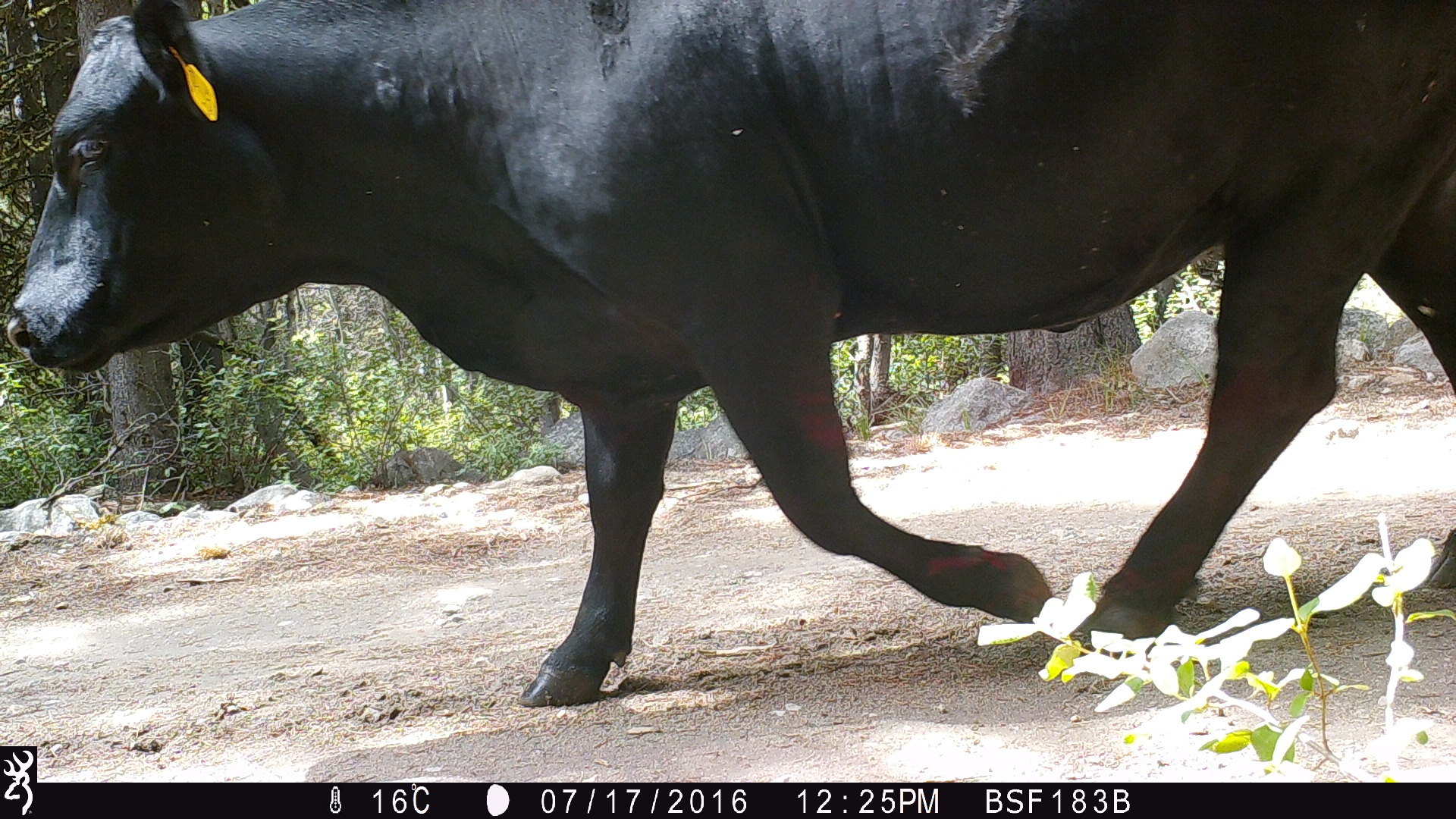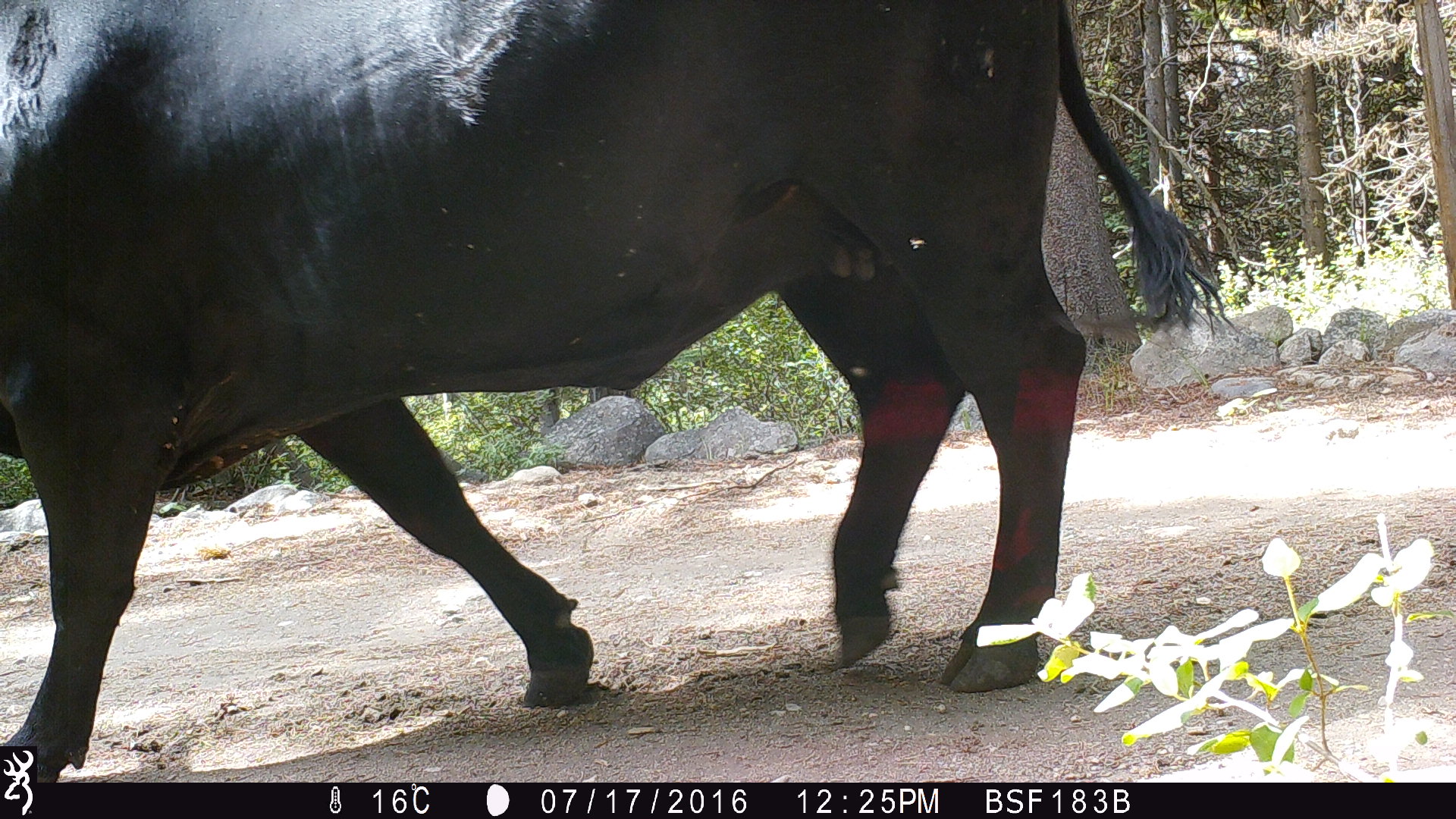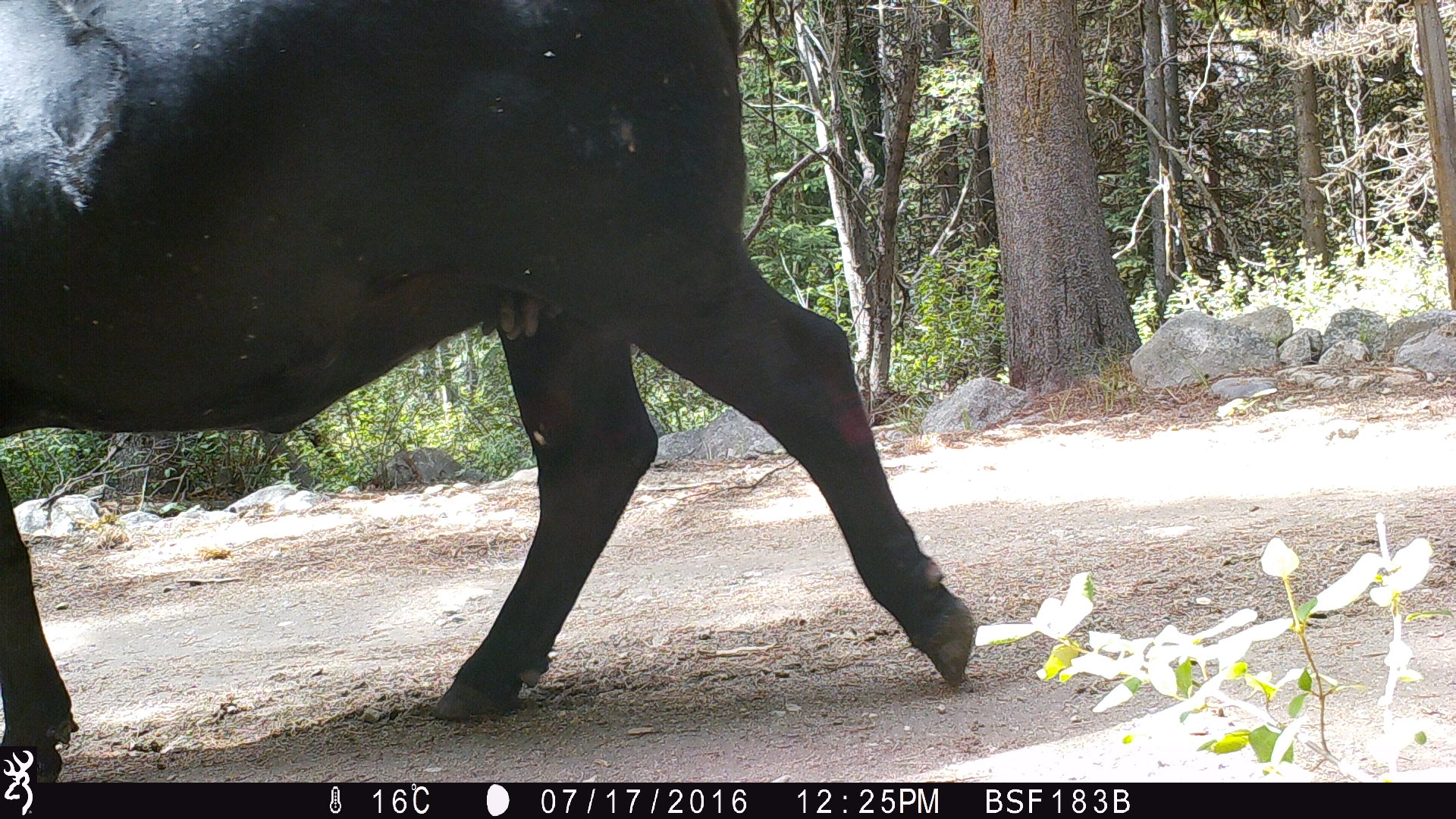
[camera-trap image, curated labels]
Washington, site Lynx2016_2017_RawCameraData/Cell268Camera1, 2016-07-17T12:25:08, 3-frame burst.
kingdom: Animalia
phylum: Chordata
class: Mammalia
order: Artiodactyla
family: Bovidae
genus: Bos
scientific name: Bos taurus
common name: domestic cattle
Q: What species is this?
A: Domestic cattle (Bos taurus).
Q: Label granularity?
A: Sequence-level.